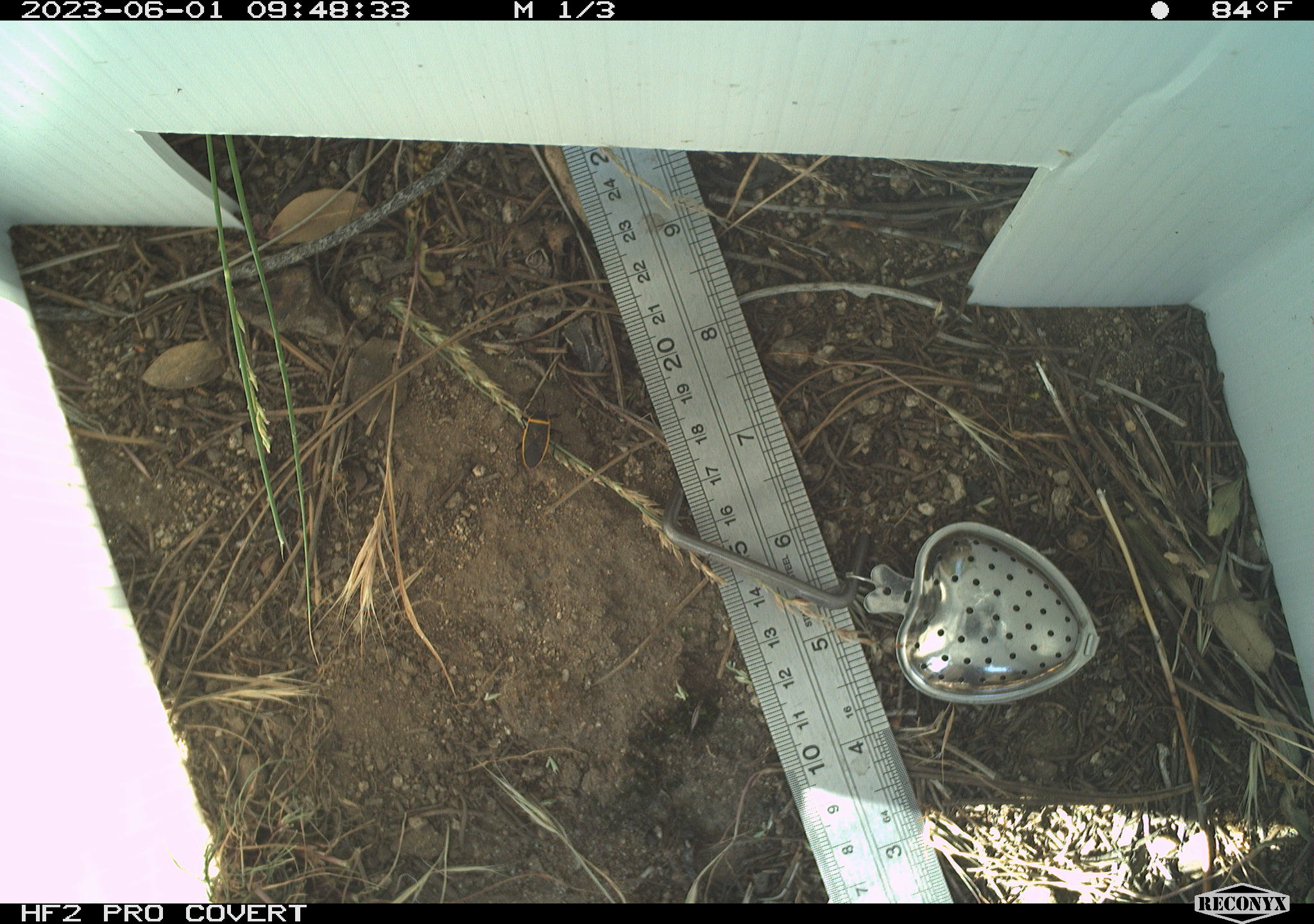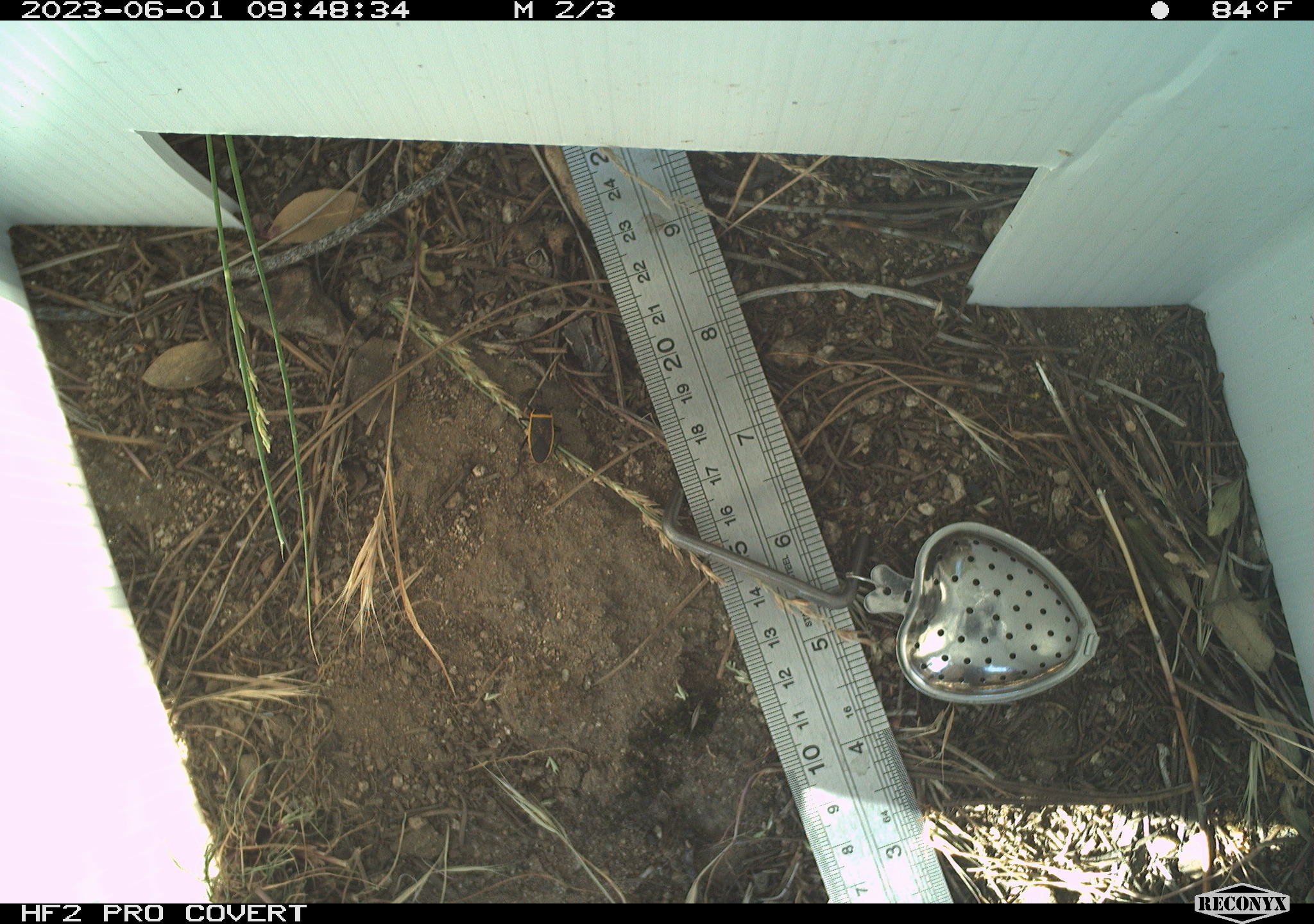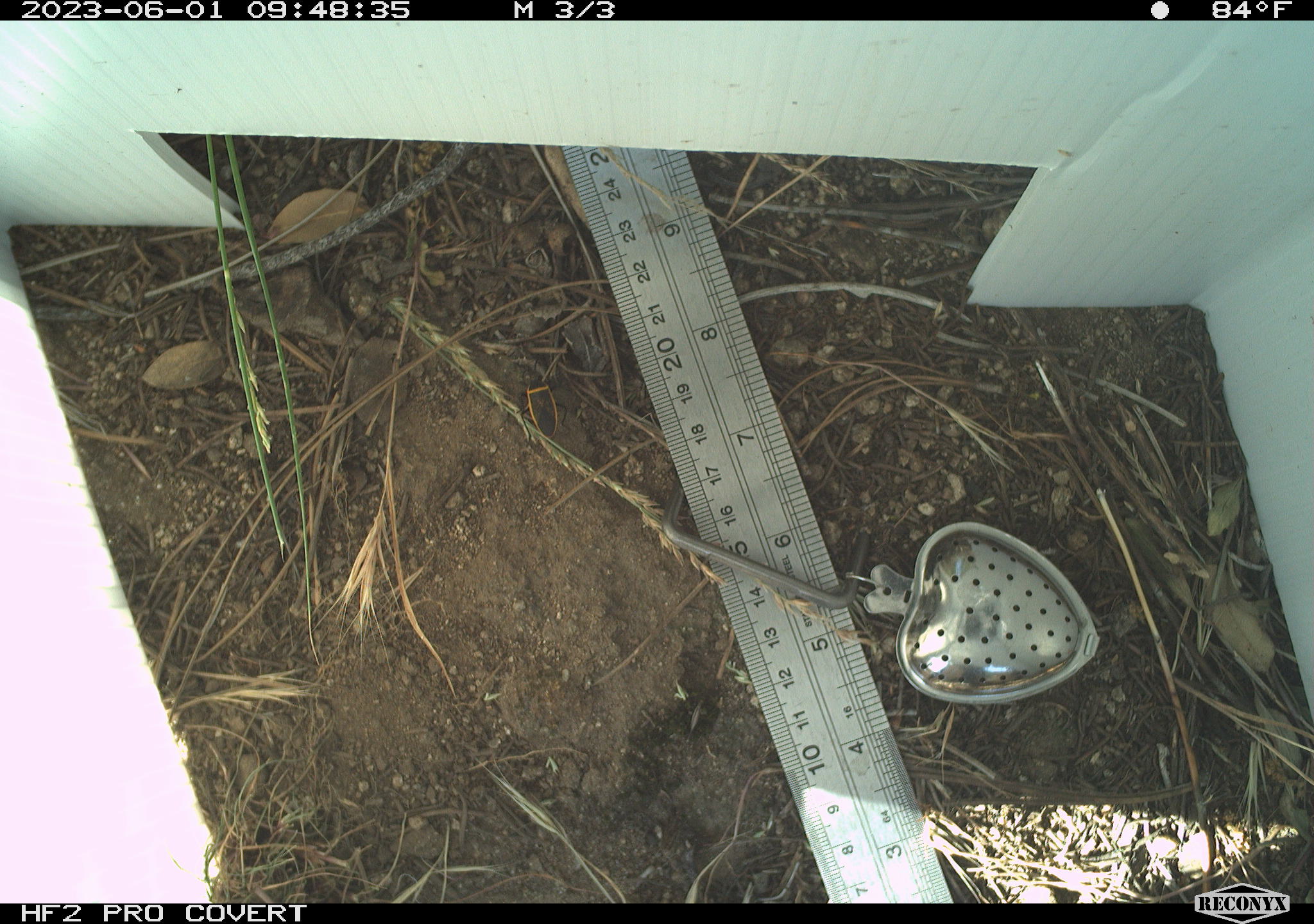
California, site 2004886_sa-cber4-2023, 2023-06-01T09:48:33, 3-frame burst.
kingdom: Animalia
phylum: Arthropoda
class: Insecta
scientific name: Insecta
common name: insect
Insect (Insecta).